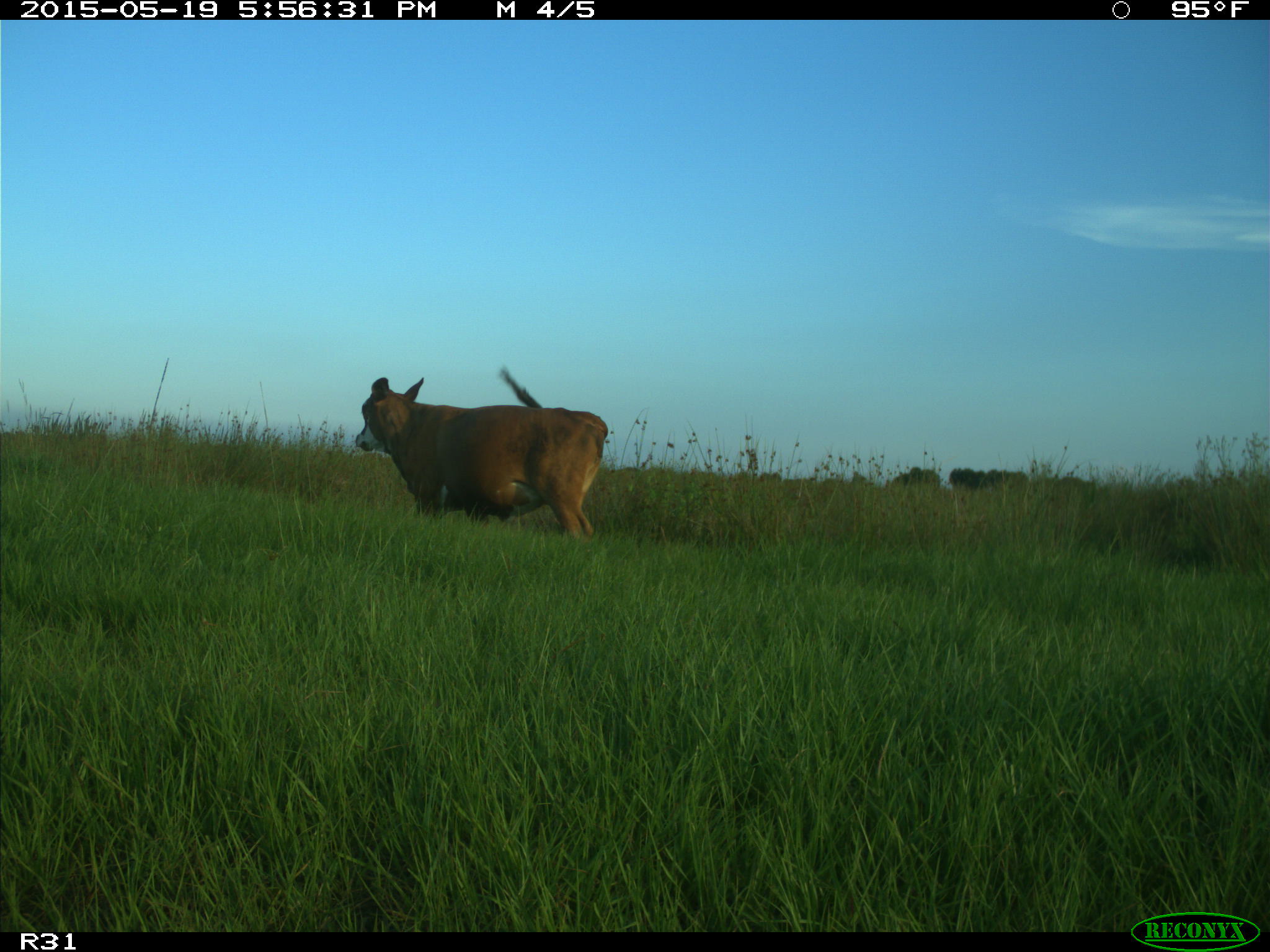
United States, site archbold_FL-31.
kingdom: Animalia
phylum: Chordata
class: Mammalia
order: Artiodactyla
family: Bovidae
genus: Bos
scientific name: Bos taurus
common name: domestic cow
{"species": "Bos taurus (domestic cow)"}